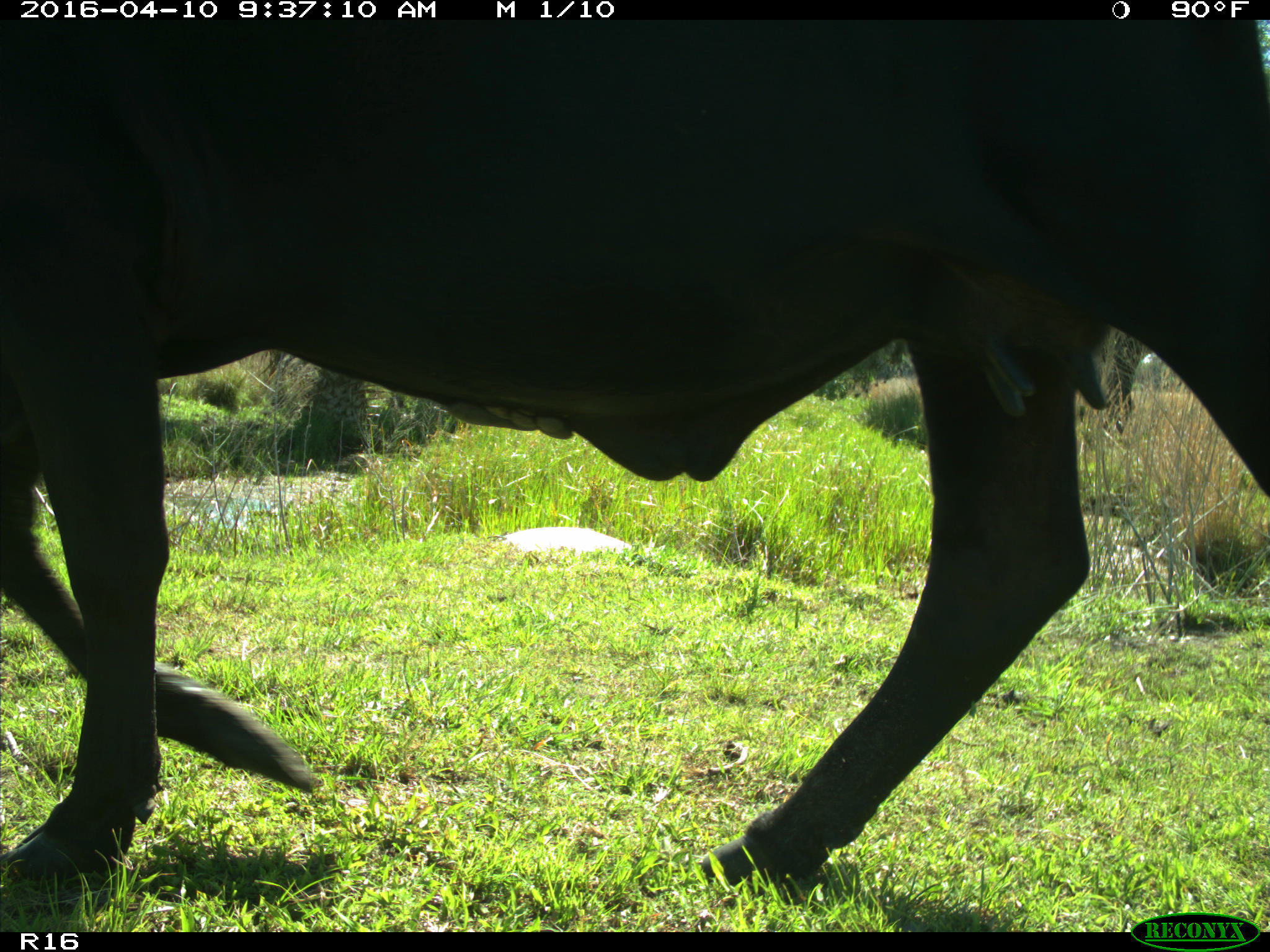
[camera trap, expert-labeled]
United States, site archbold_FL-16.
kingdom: Animalia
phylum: Chordata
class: Mammalia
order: Artiodactyla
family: Bovidae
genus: Bos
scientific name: Bos taurus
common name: domestic cow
Bos taurus (domestic cow).